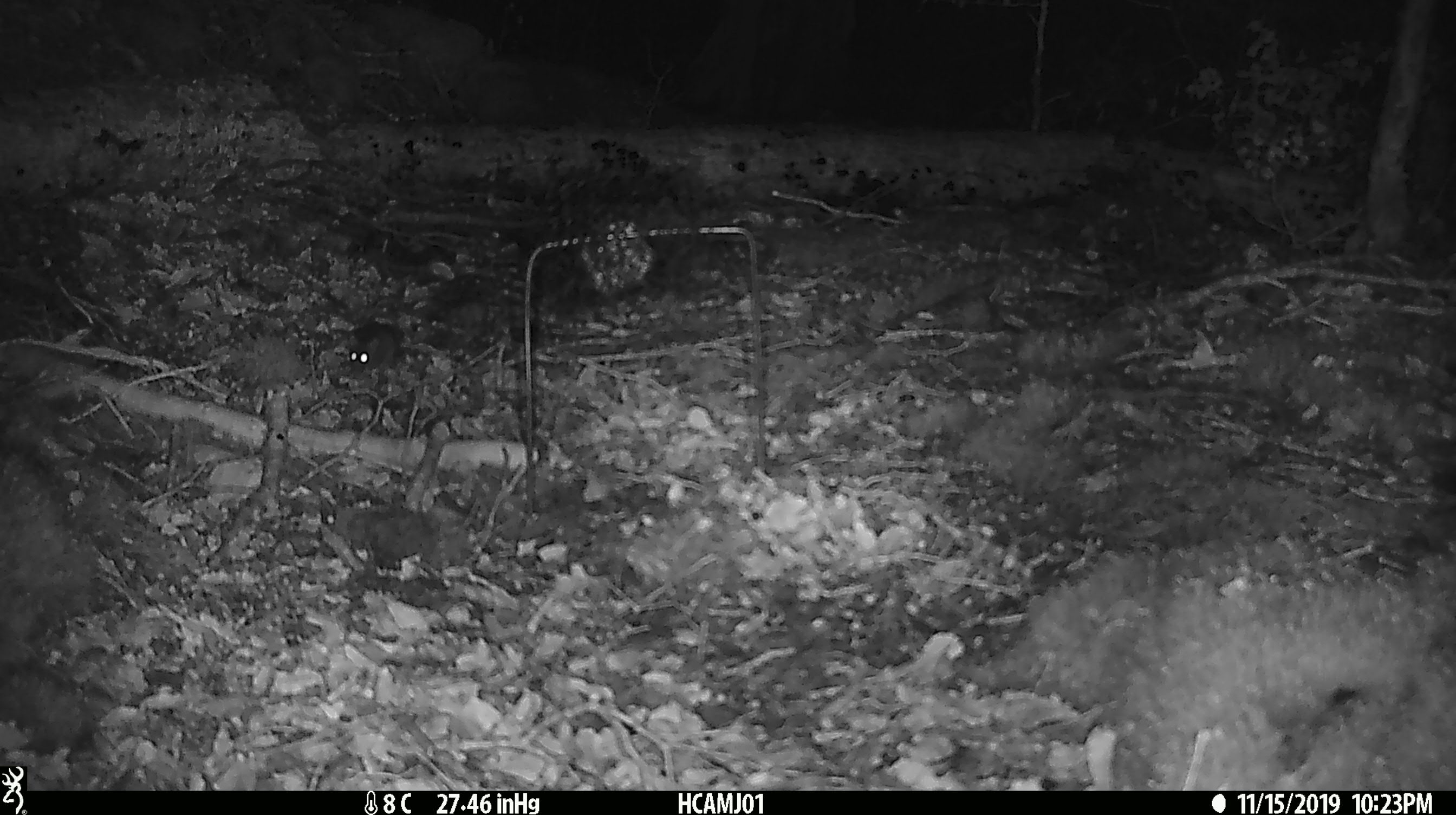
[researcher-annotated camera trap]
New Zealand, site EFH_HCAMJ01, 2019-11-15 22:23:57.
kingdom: Animalia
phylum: Chordata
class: Mammalia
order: Rodentia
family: Muridae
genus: Mus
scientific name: Mus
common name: mouse